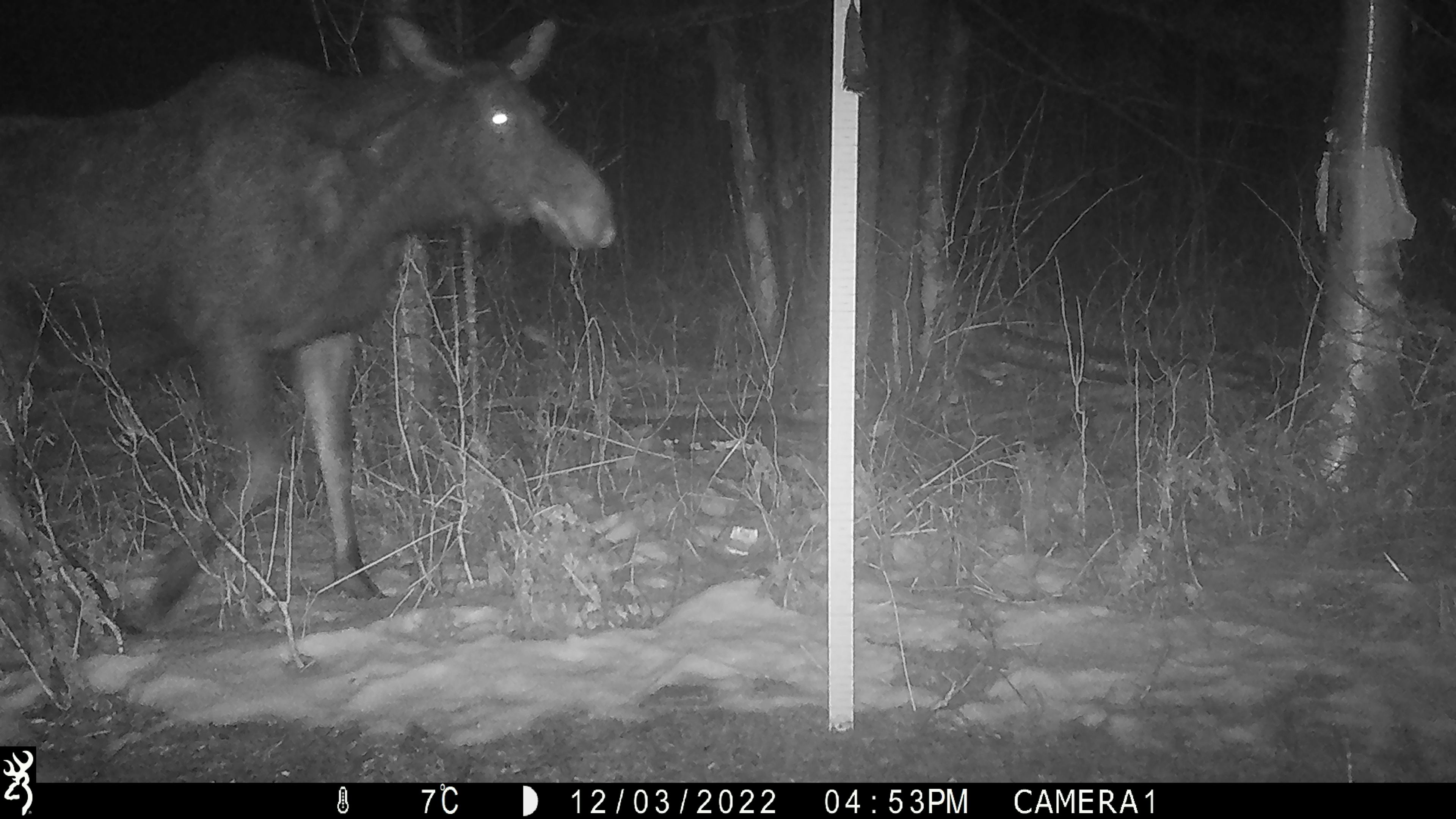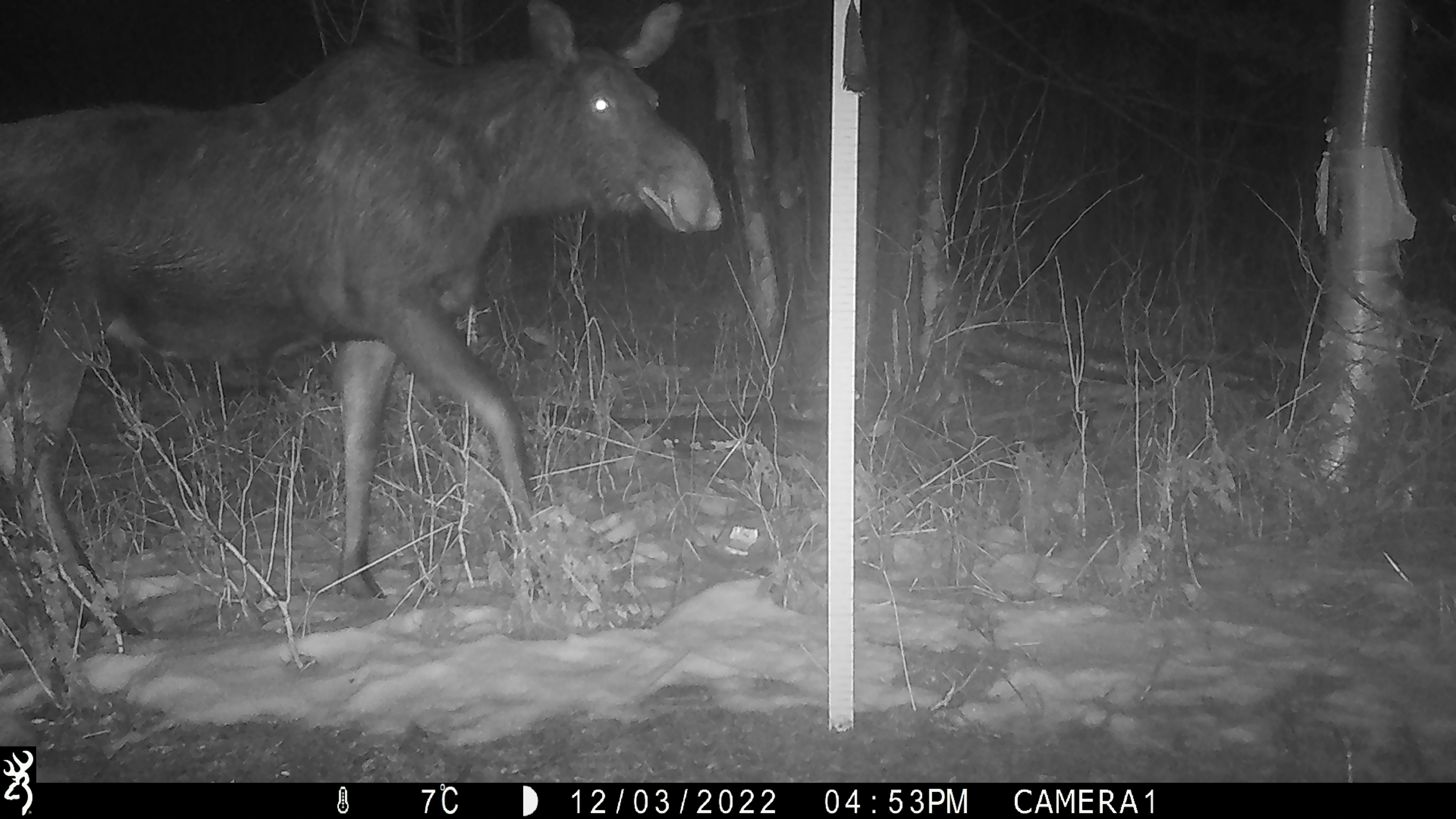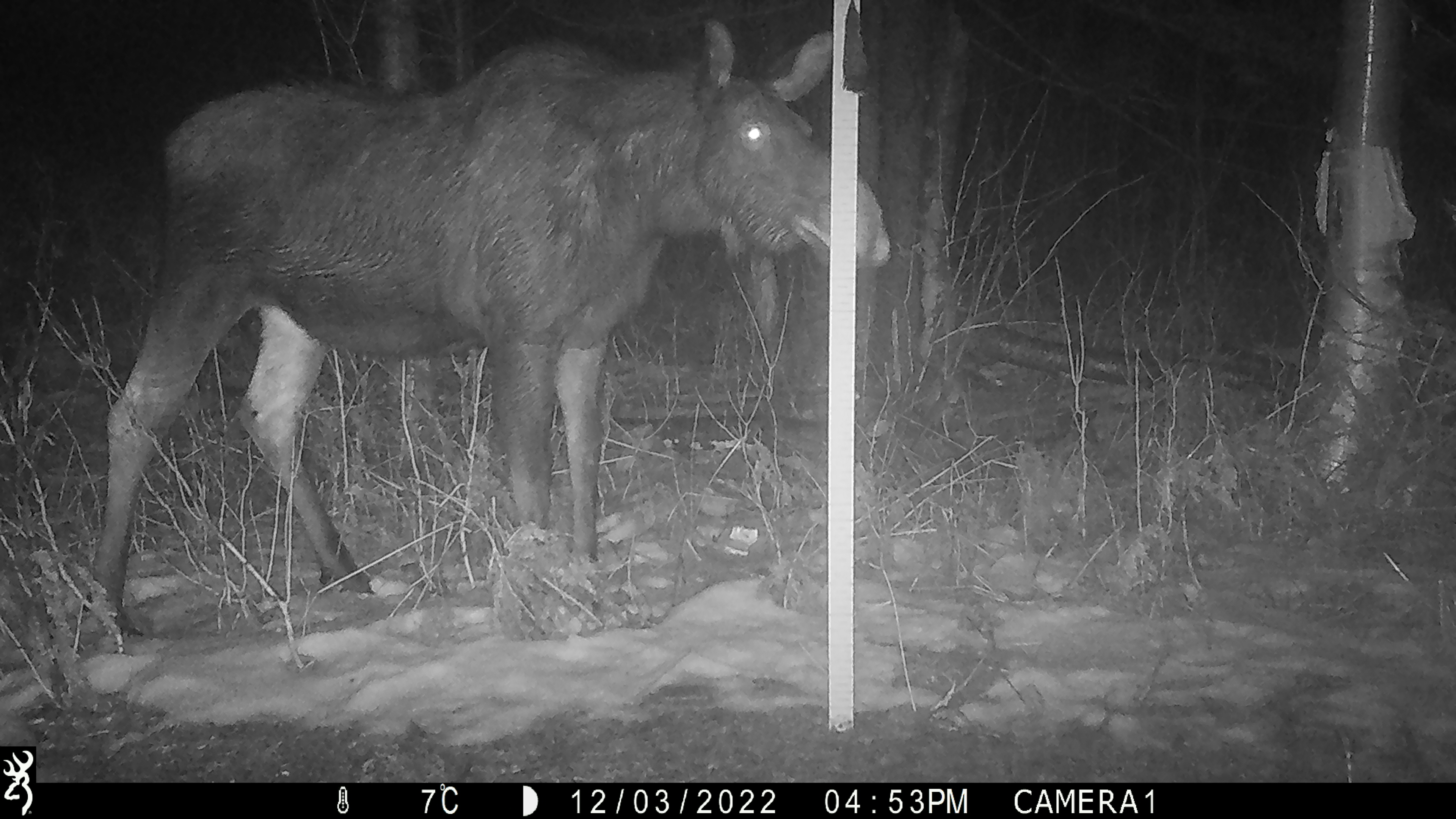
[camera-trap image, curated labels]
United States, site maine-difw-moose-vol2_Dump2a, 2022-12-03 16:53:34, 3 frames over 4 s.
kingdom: Animalia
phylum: Chordata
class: Mammalia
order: Artiodactyla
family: Cervidae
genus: Alces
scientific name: Alces alces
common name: moose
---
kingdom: Animalia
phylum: Chordata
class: Mammalia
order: Artiodactyla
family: Cervidae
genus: Odocoileus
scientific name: Odocoileus virginianus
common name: white-tailed deer